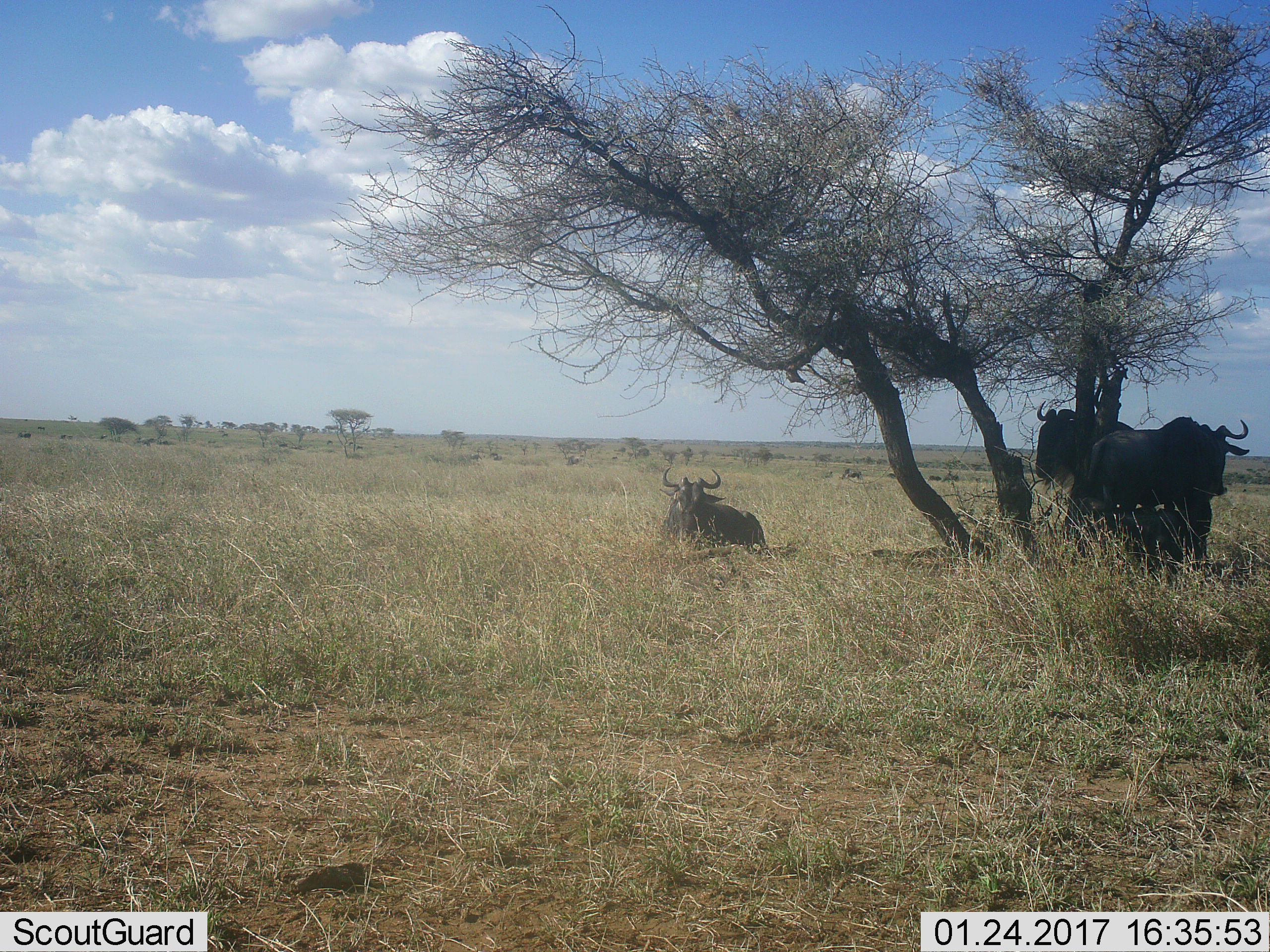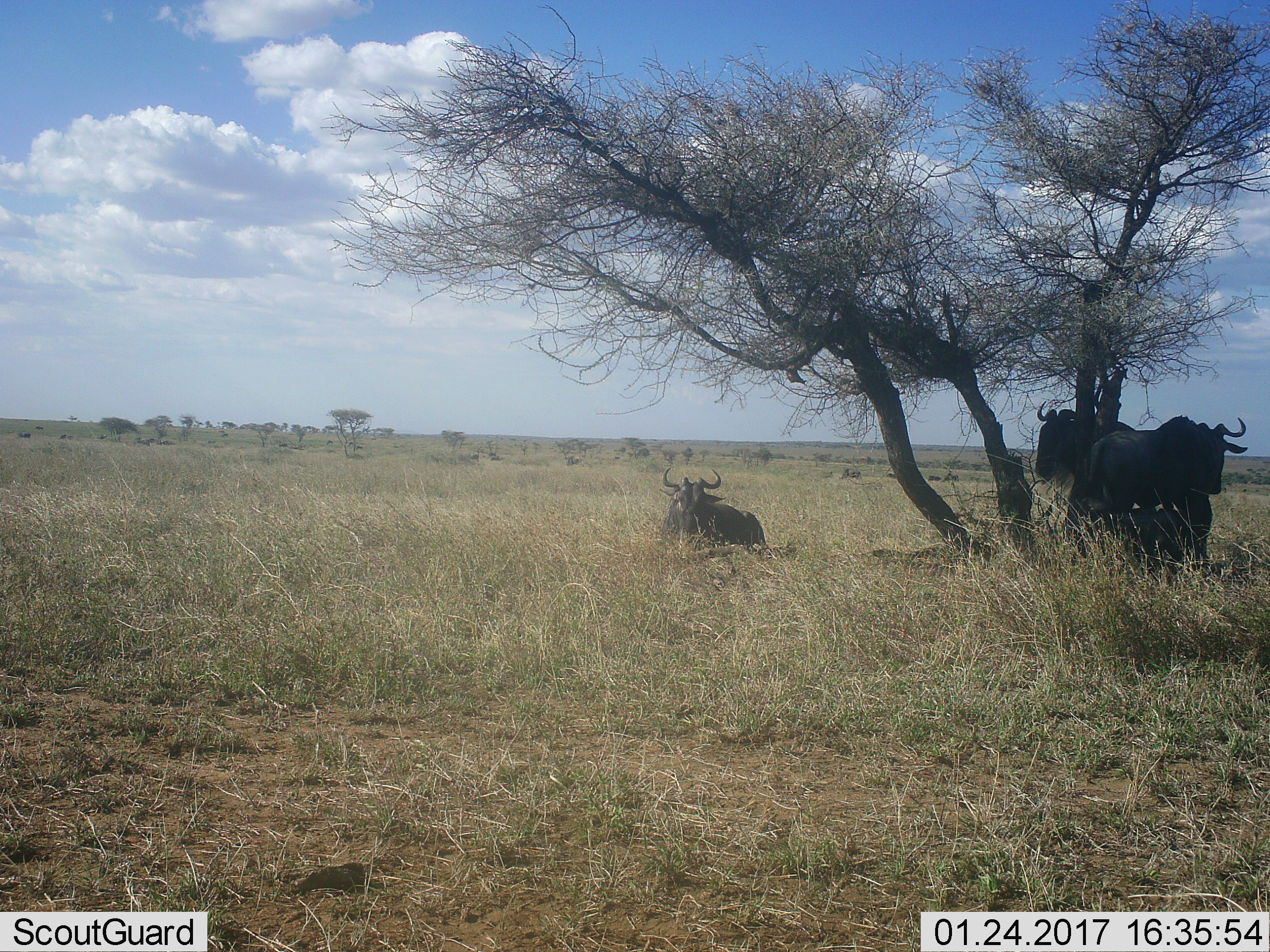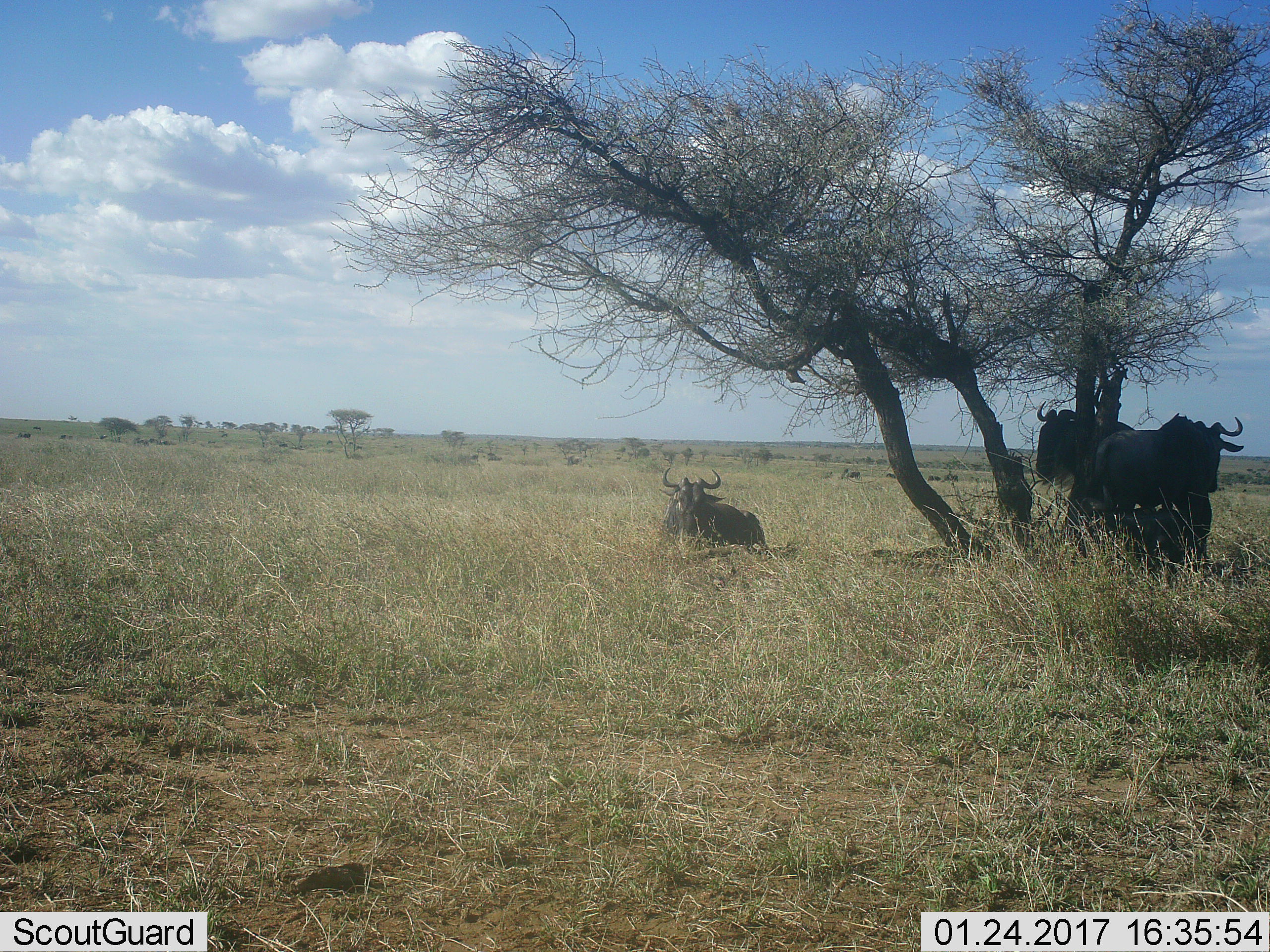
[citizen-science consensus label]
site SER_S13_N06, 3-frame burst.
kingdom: Animalia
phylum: Chordata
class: Mammalia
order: Artiodactyla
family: Bovidae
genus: Connochaetes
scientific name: Connochaetes taurinus taurinus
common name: blue wildebeest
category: wildebeestblue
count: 11-50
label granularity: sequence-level